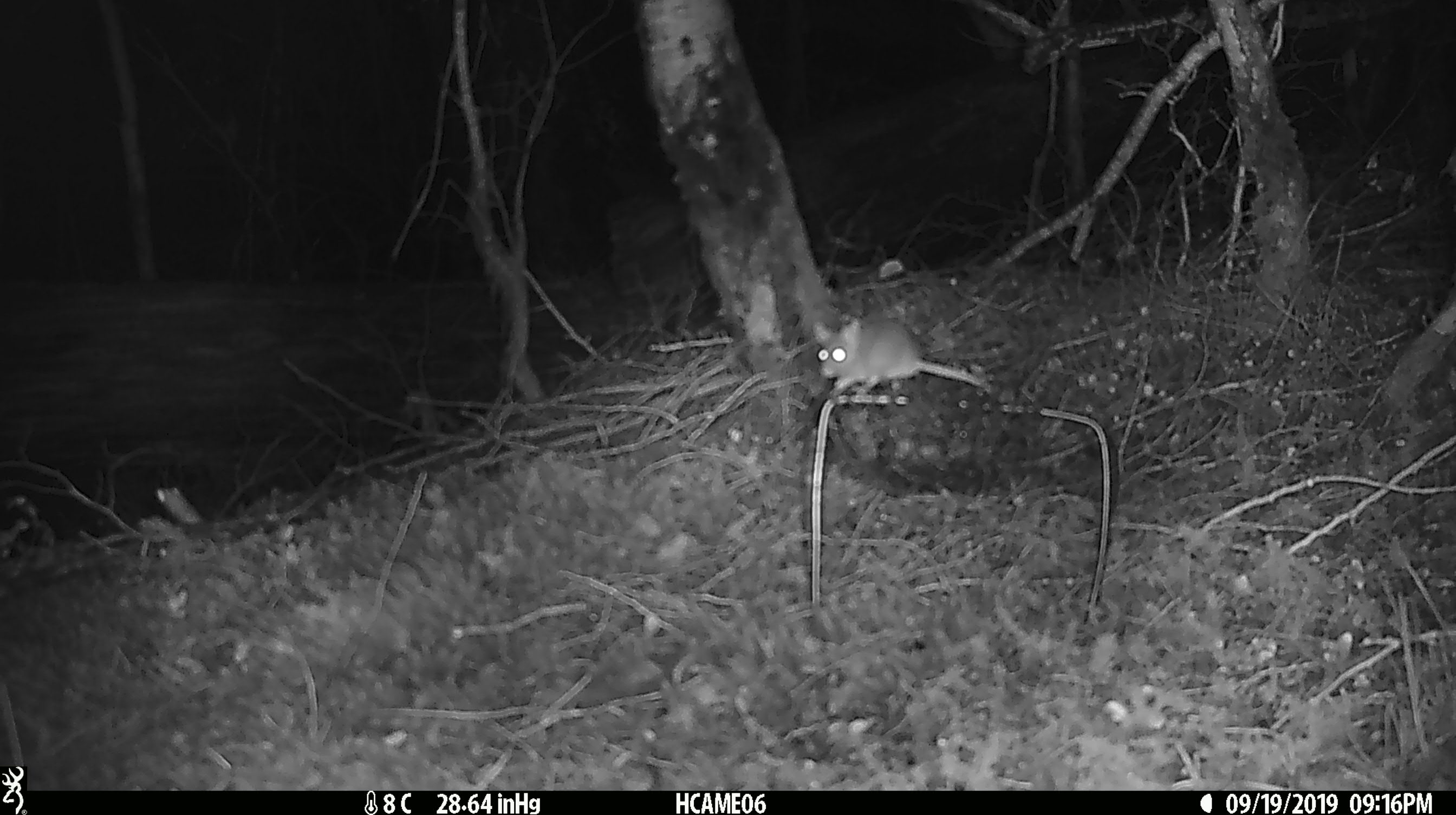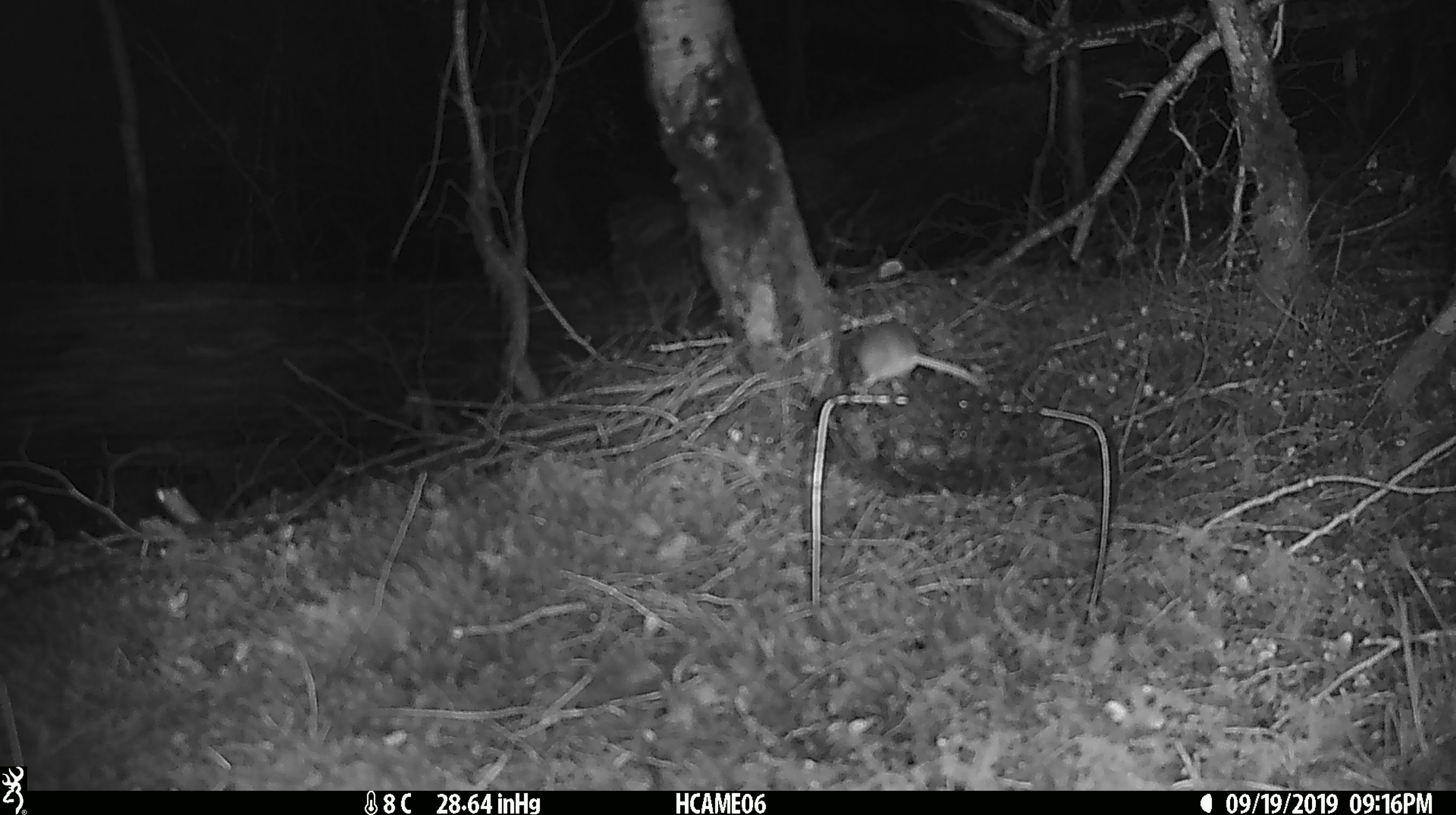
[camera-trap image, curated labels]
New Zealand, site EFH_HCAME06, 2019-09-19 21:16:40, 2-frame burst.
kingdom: Animalia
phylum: Chordata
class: Mammalia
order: Rodentia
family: Muridae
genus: Mus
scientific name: Mus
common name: mouse